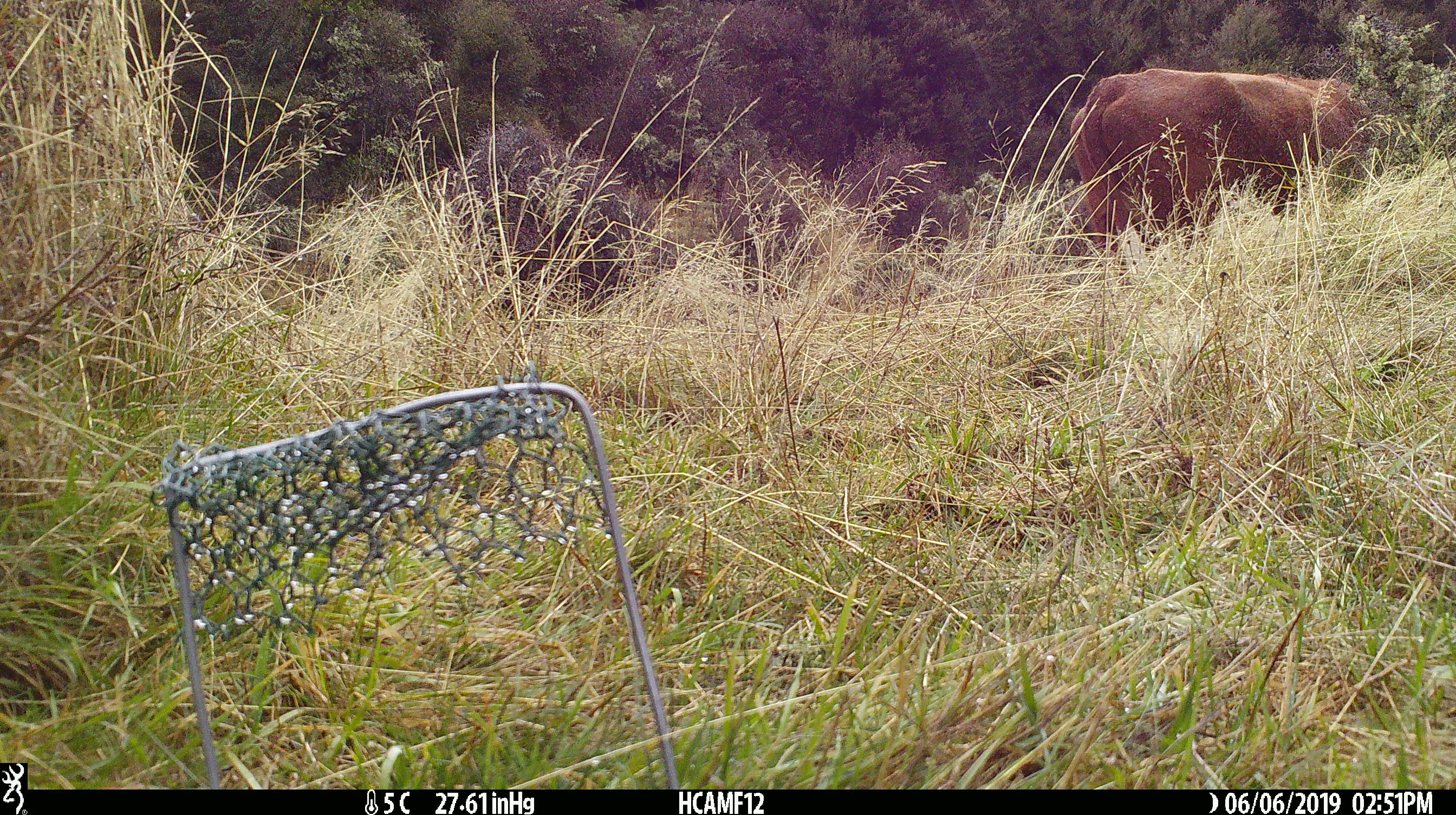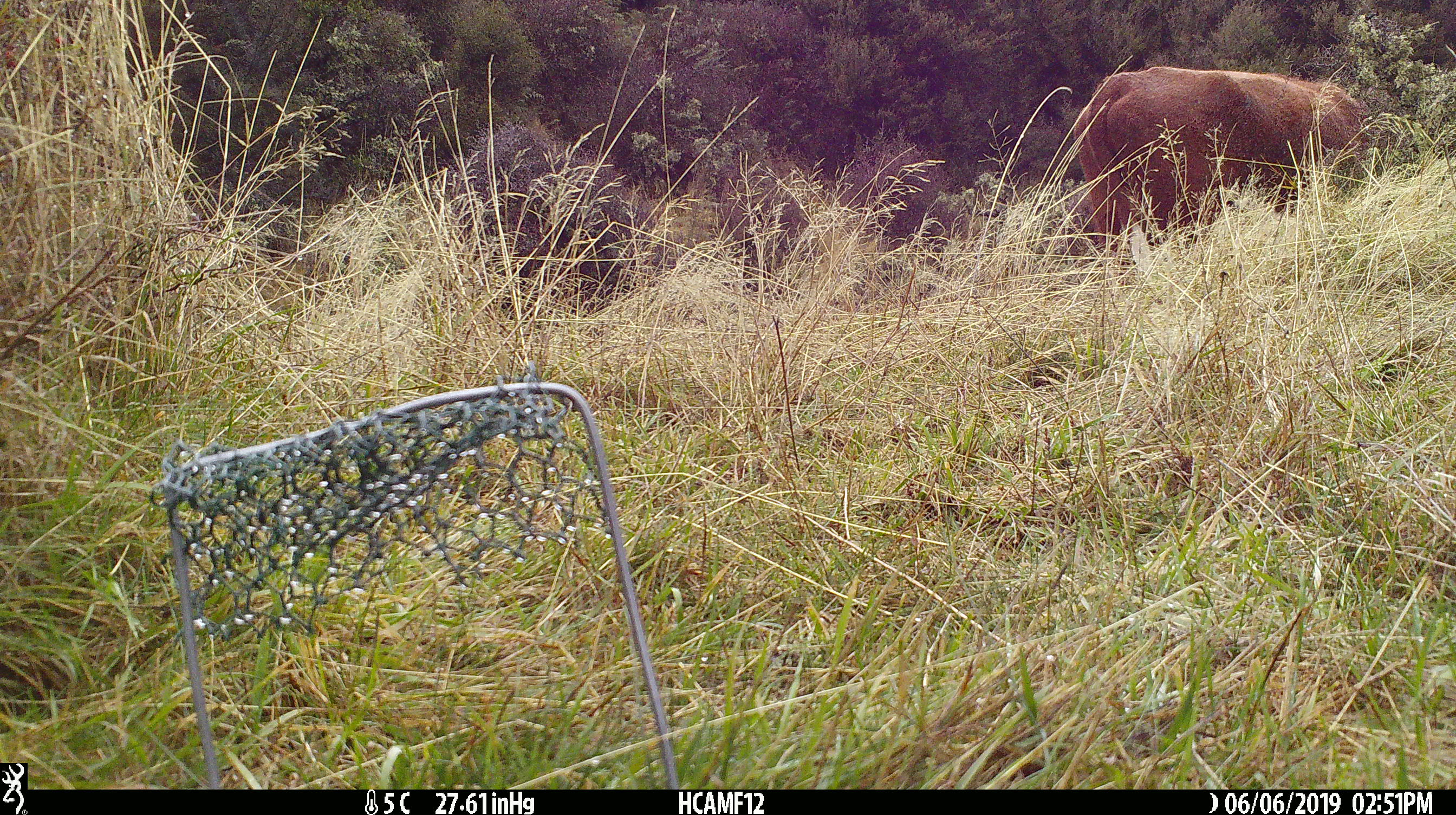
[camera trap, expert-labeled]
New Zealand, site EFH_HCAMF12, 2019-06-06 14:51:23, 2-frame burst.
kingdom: Animalia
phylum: Chordata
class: Mammalia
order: Artiodactyla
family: Bovidae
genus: Bos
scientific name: Bos taurus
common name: domestic cow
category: cow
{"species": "cow (domestic cow) (Bos taurus)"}